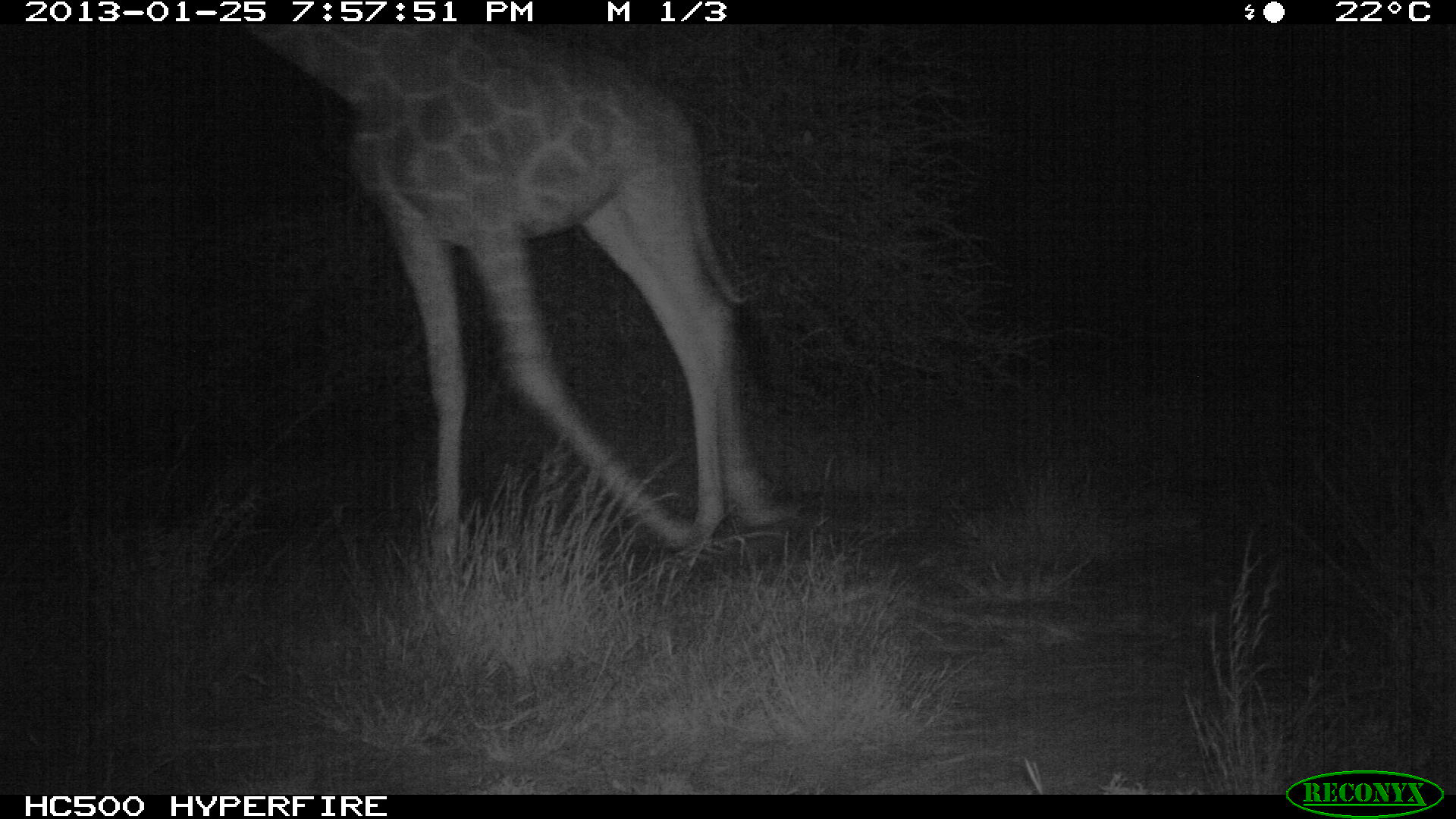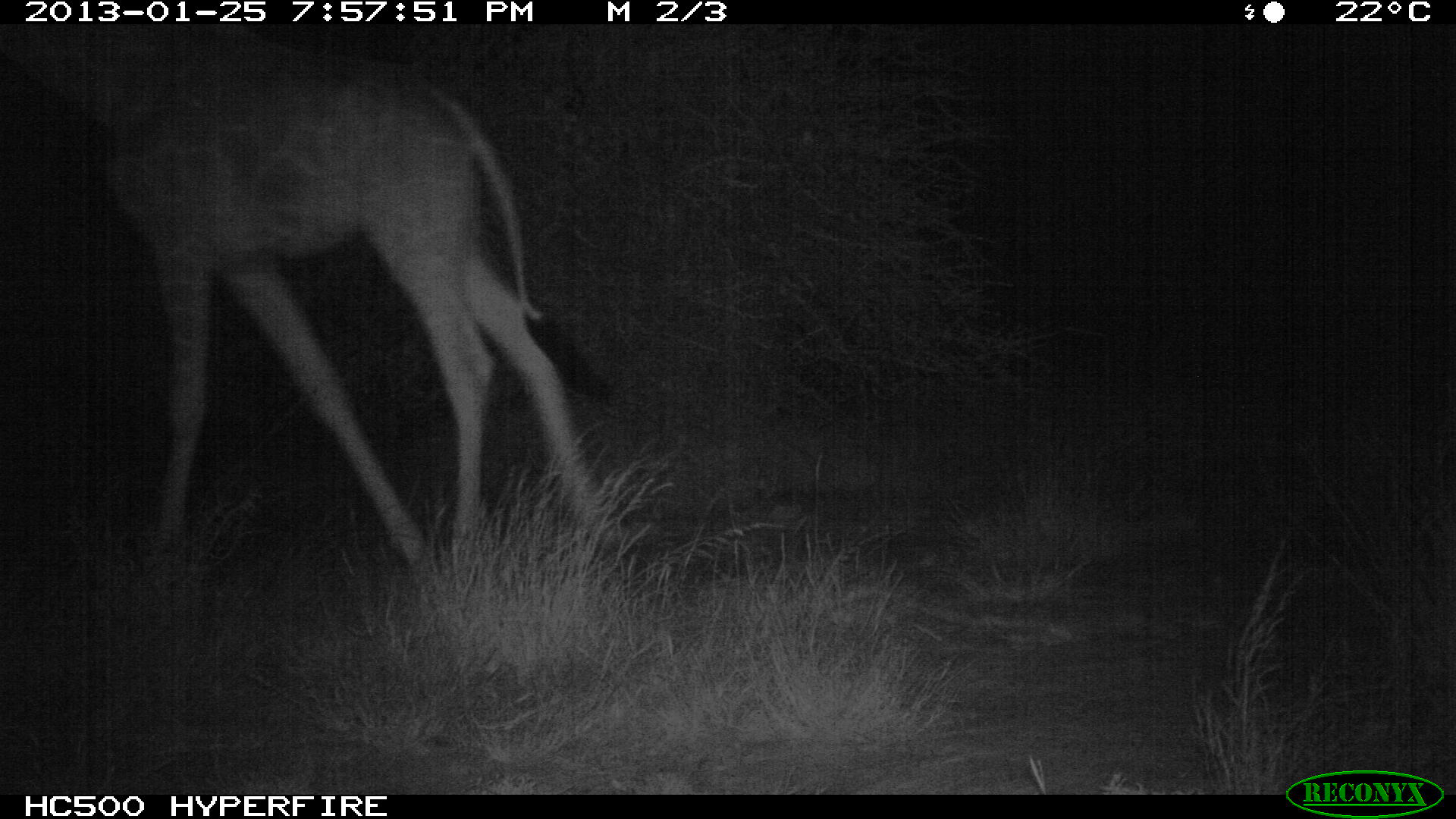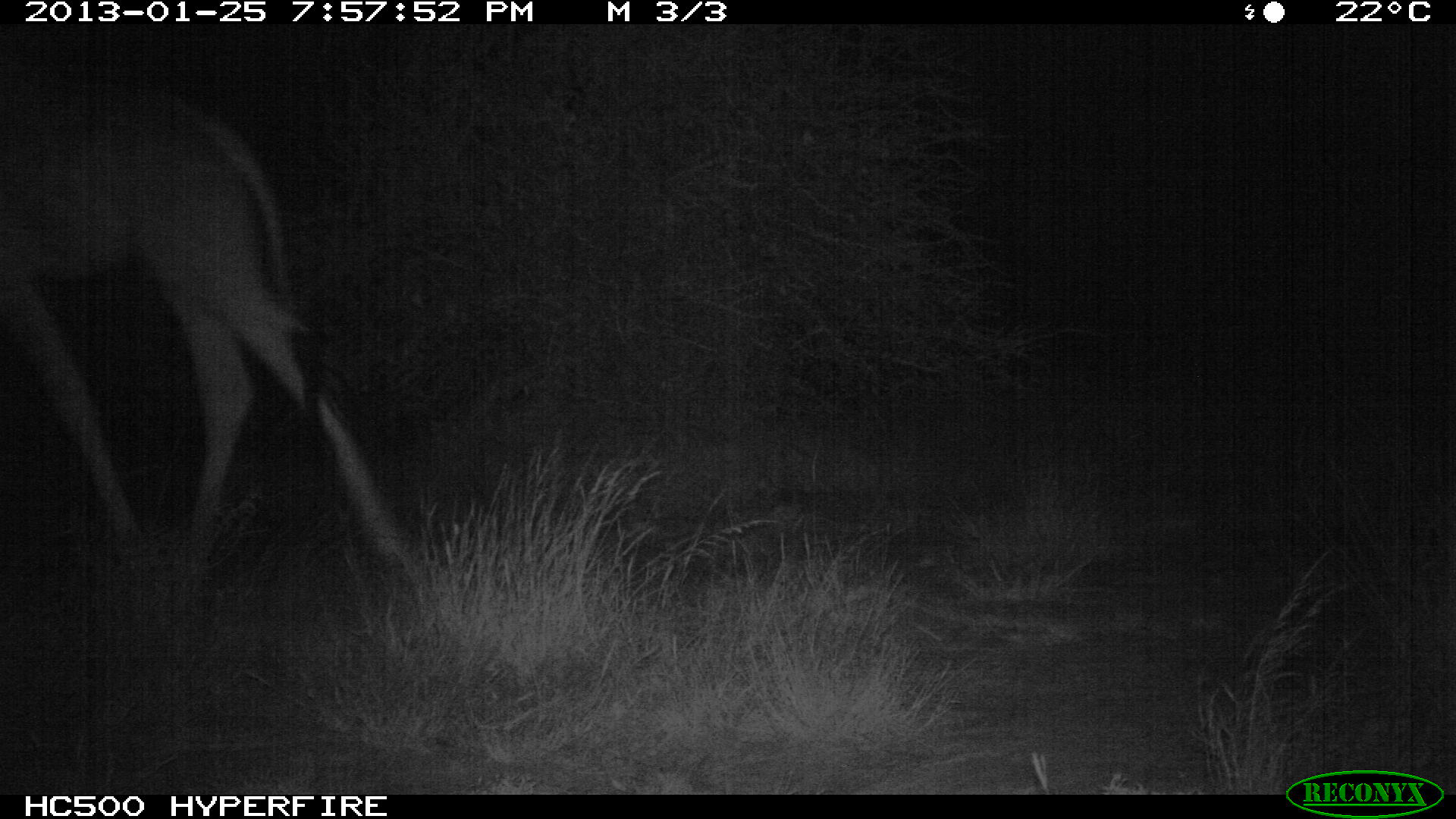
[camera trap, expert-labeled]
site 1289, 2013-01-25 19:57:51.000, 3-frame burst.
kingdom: Animalia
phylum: Chordata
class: Mammalia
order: Artiodactyla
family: Giraffidae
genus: Giraffa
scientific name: Giraffa camelopardalis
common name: giraffe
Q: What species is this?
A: Giraffa camelopardalis (giraffe).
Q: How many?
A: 1.